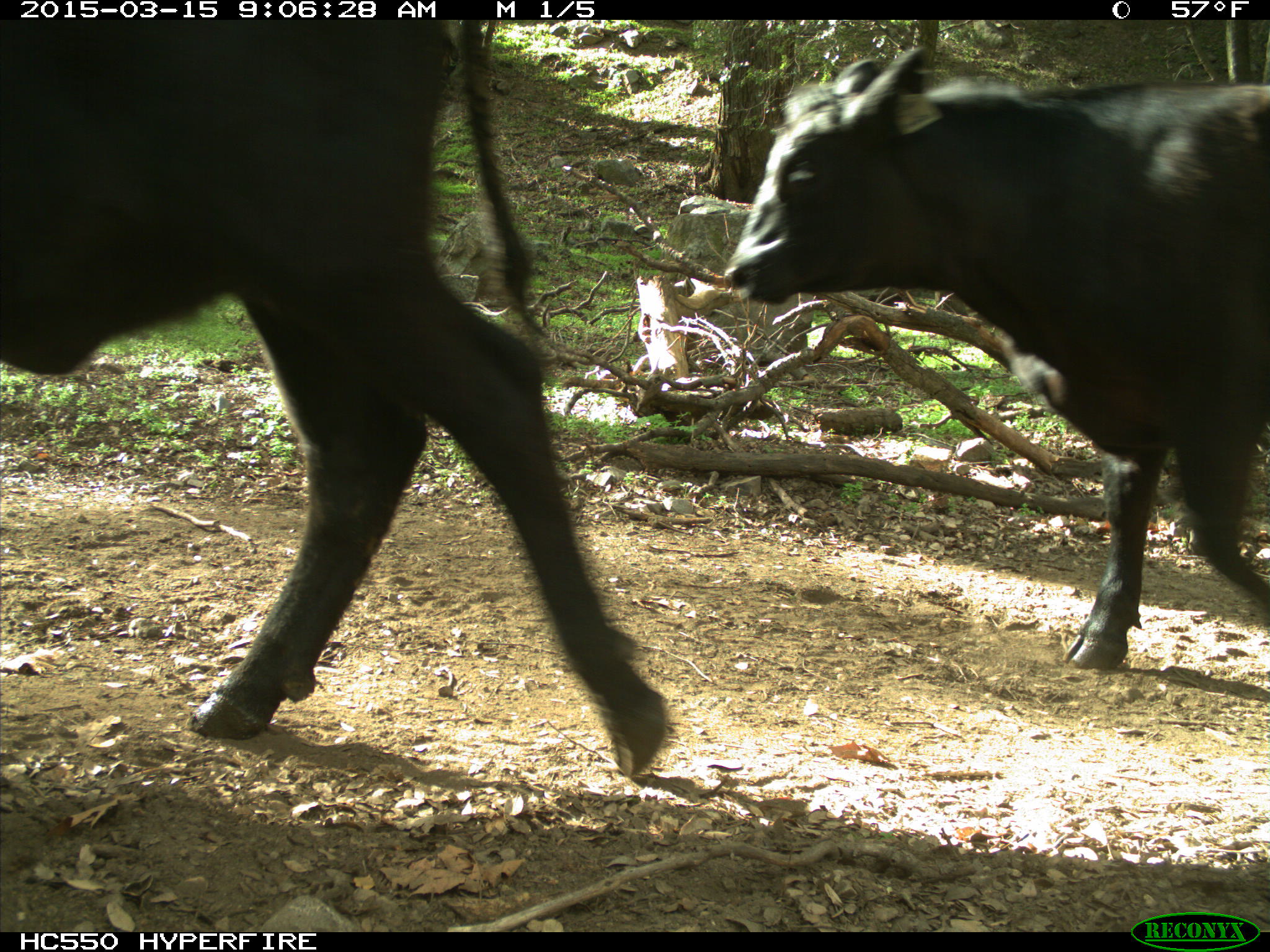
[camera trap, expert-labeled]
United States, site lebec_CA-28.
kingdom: Animalia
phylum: Chordata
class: Mammalia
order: Artiodactyla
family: Bovidae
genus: Bos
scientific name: Bos taurus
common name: domestic cow